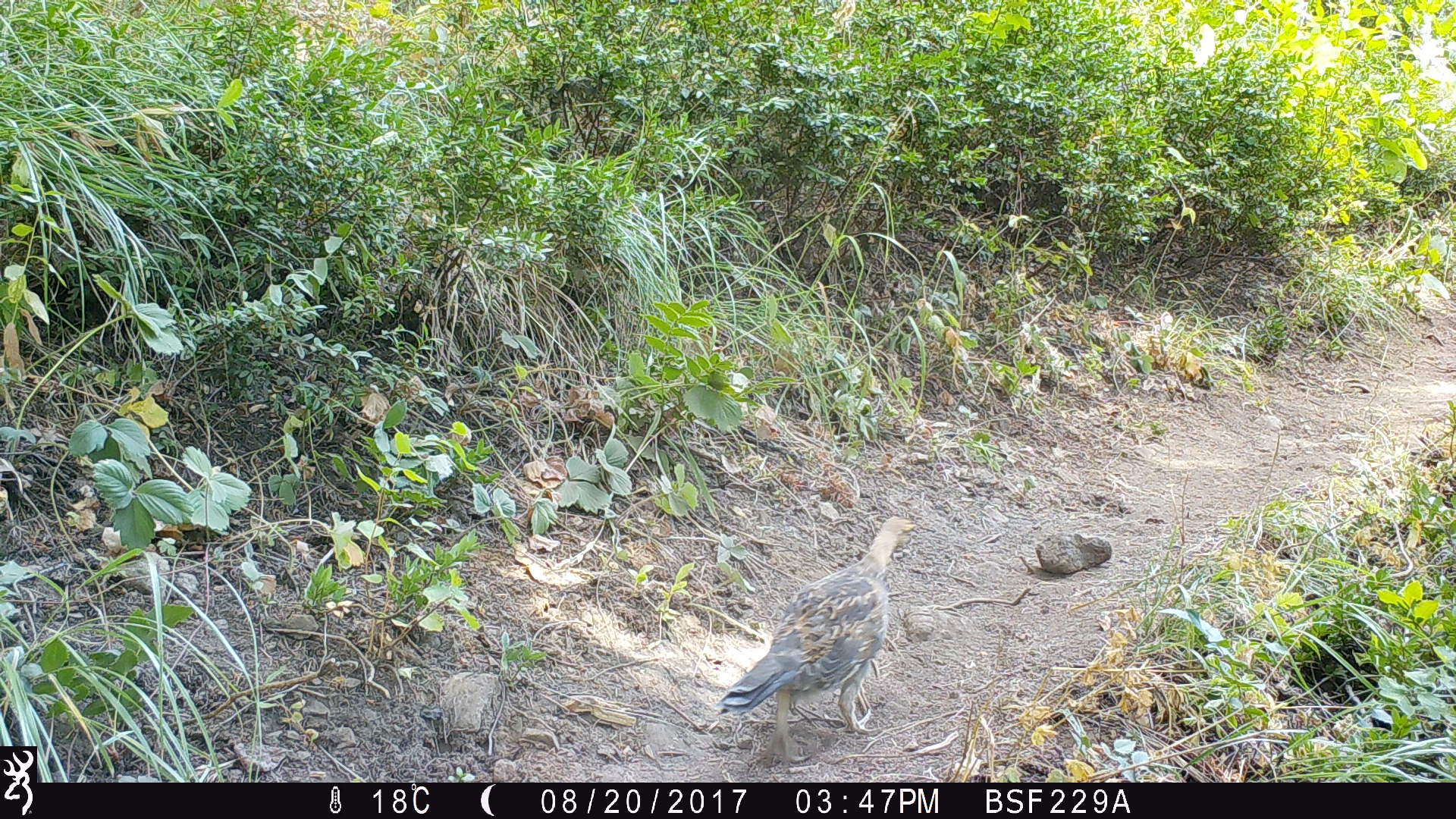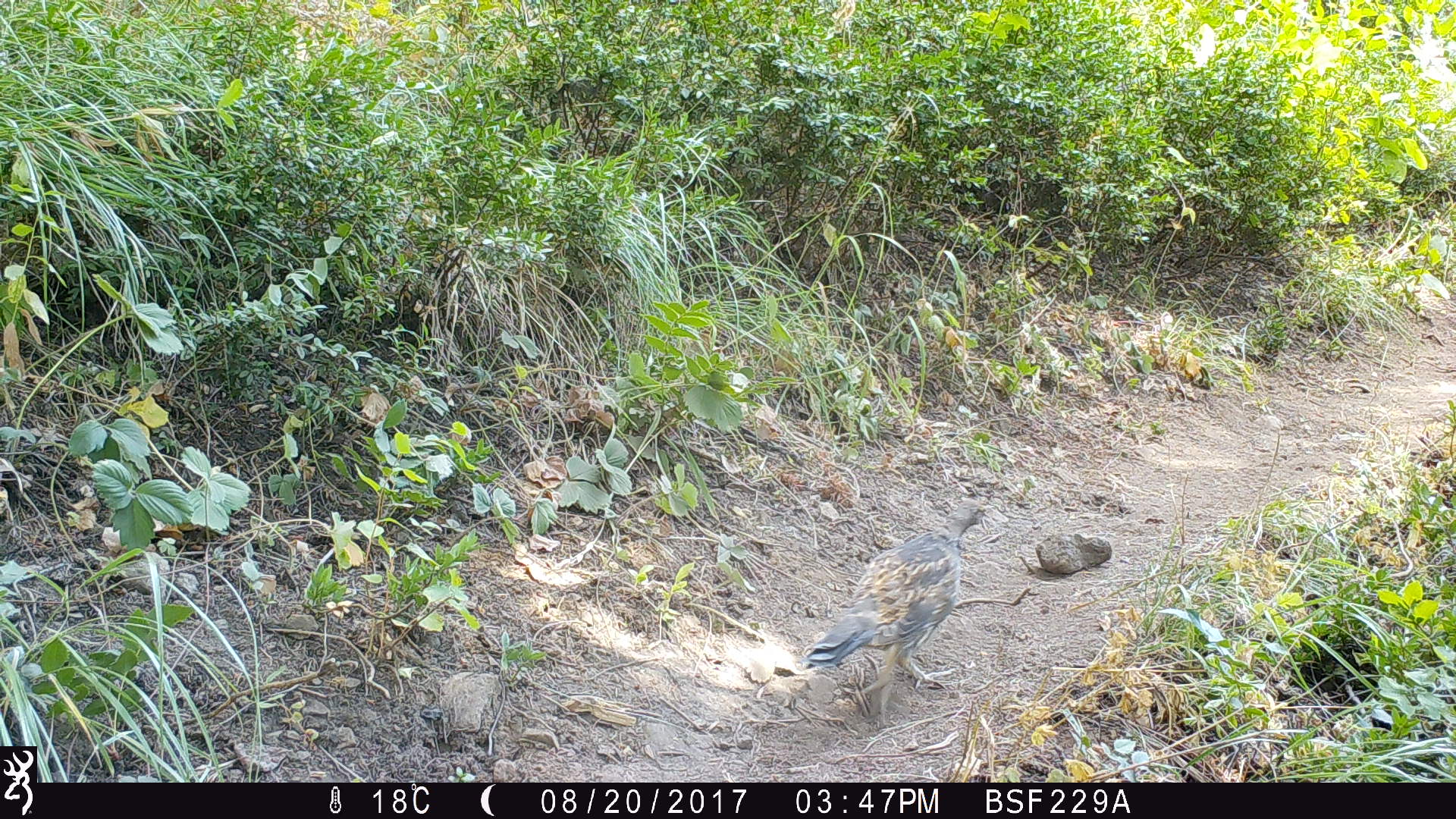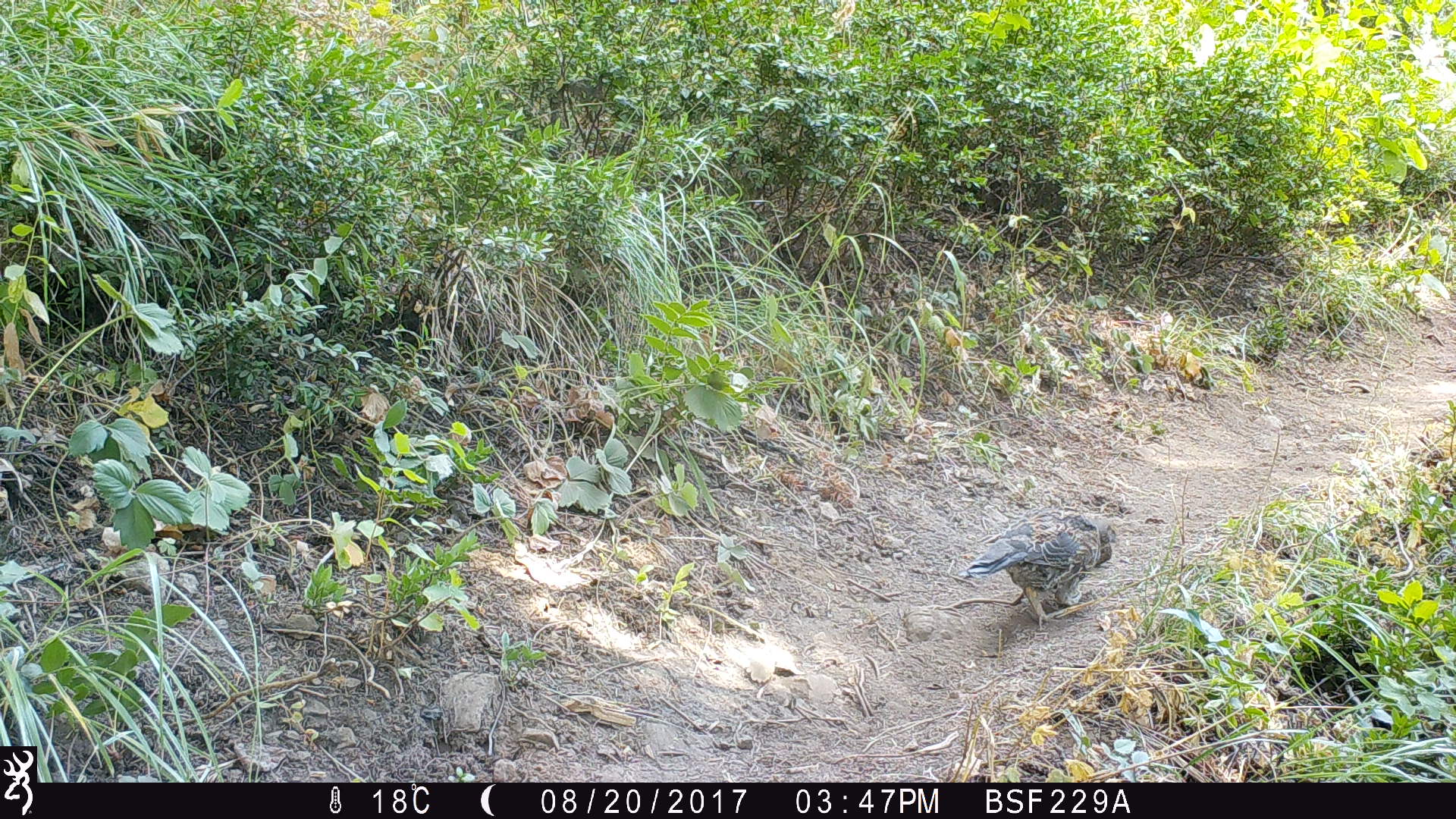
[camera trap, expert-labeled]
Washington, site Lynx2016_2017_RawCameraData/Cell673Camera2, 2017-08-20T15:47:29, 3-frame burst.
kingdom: Animalia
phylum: Chordata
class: Aves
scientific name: Aves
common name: birds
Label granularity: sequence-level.